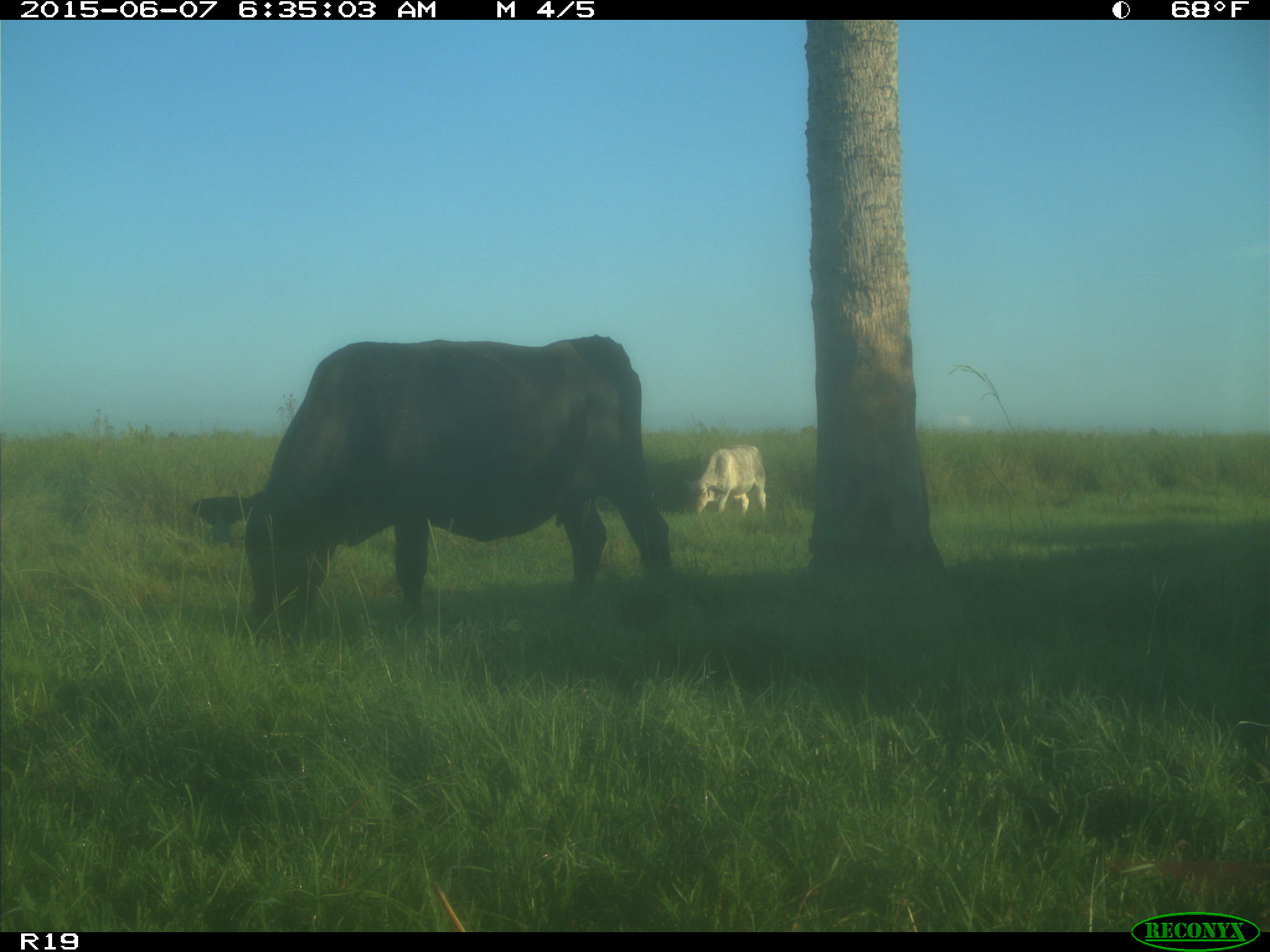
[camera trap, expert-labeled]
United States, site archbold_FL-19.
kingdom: Animalia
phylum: Chordata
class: Mammalia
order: Artiodactyla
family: Bovidae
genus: Bos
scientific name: Bos taurus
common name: domestic cow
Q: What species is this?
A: Bos taurus (domestic cow).